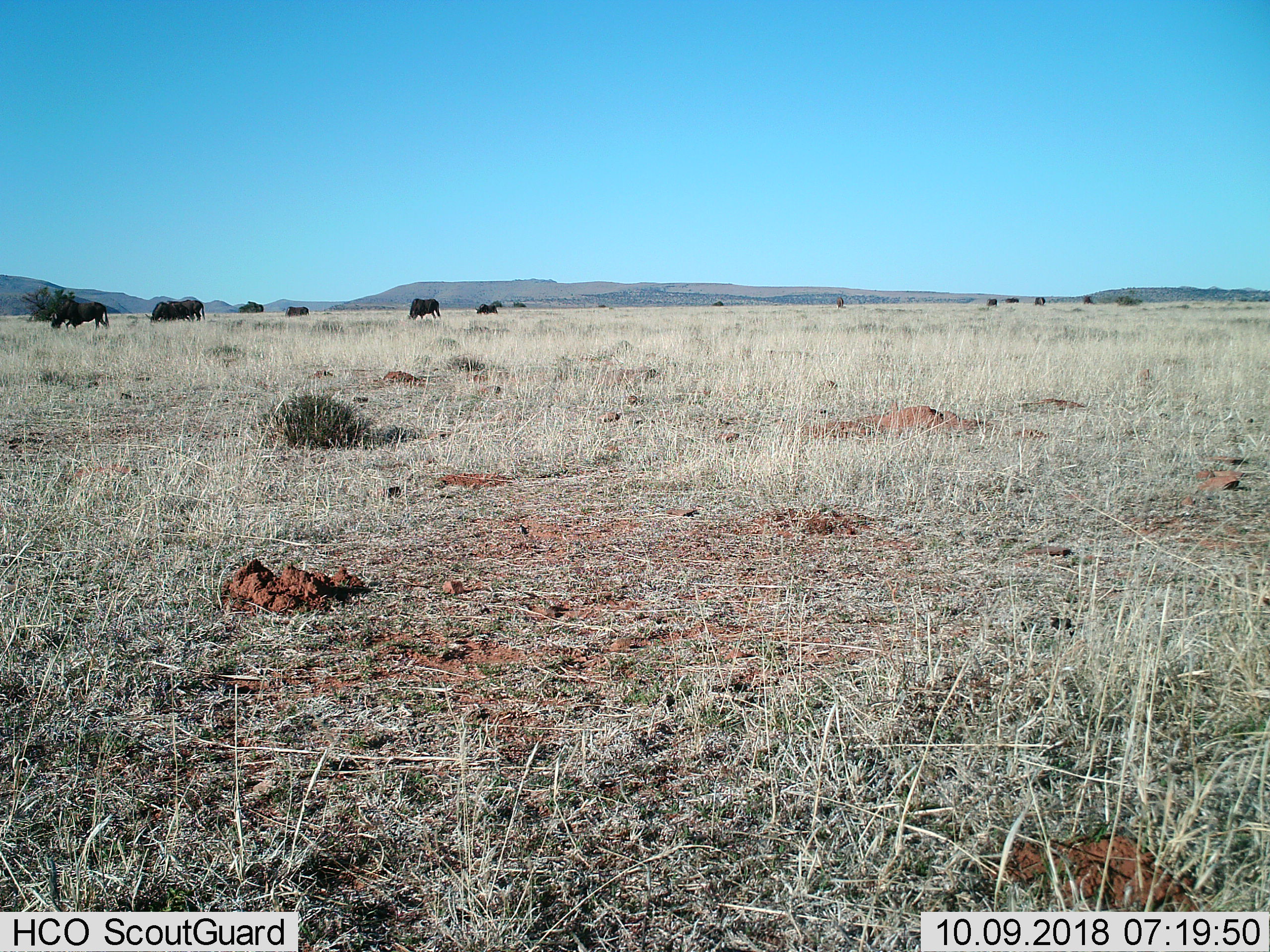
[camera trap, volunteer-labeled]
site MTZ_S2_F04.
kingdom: Animalia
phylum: Chordata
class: Mammalia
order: Artiodactyla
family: Bovidae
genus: Connochaetes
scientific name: Connochaetes gnou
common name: black wildebeest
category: wildebeestblack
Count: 11-50.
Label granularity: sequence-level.